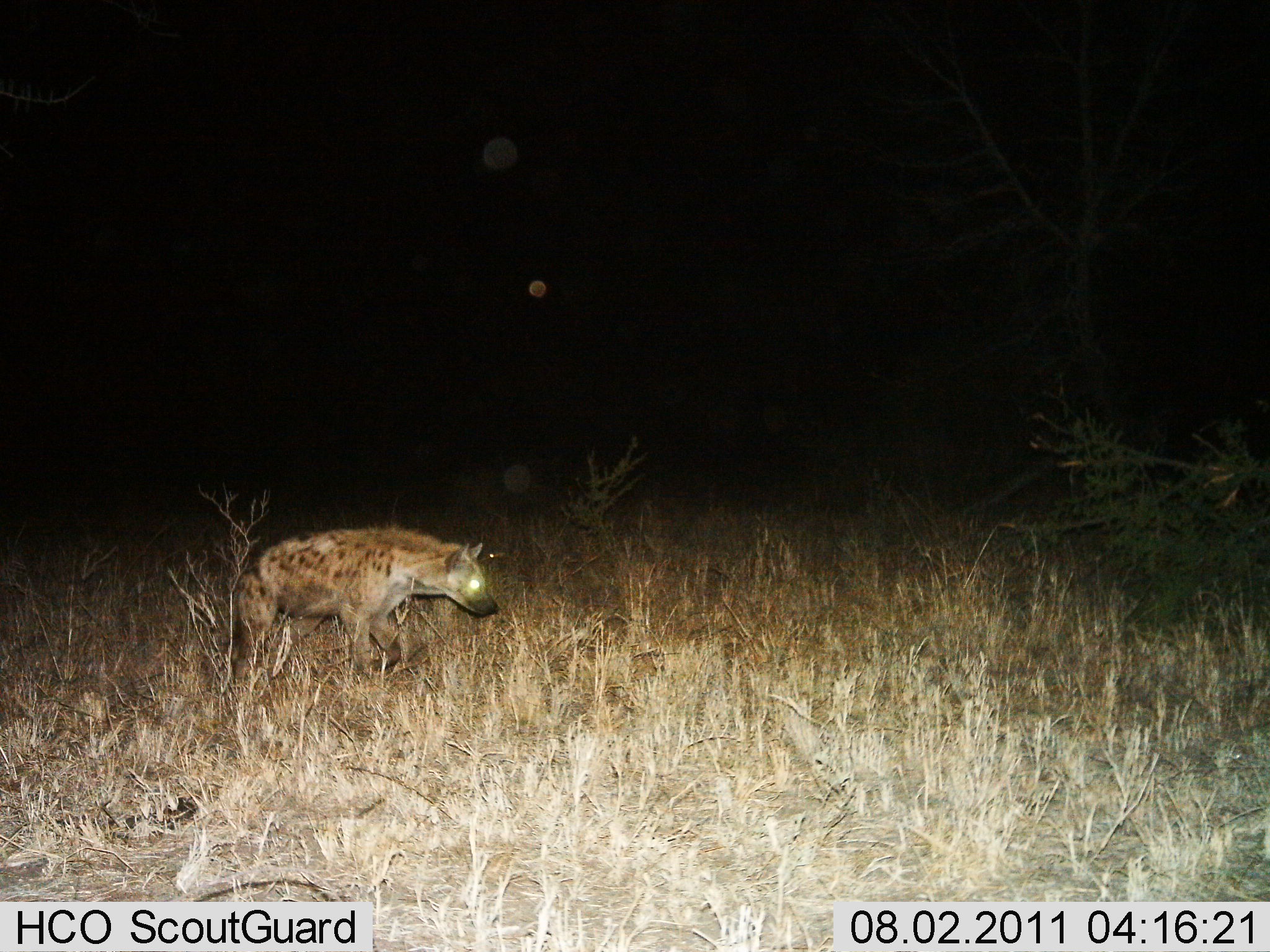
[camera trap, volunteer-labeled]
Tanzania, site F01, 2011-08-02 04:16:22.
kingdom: Animalia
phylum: Chordata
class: Mammalia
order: Carnivora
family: Hyaenidae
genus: Crocuta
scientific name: Crocuta crocuta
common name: spotted hyena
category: hyenaspotted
Hyenaspotted (spotted hyena) (Crocuta crocuta), count 1. Behavior (volunteer vote fractions): standing 20%, resting 0%, moving 87%, interacting 0%. Young present (vote fraction): 0%. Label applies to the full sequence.